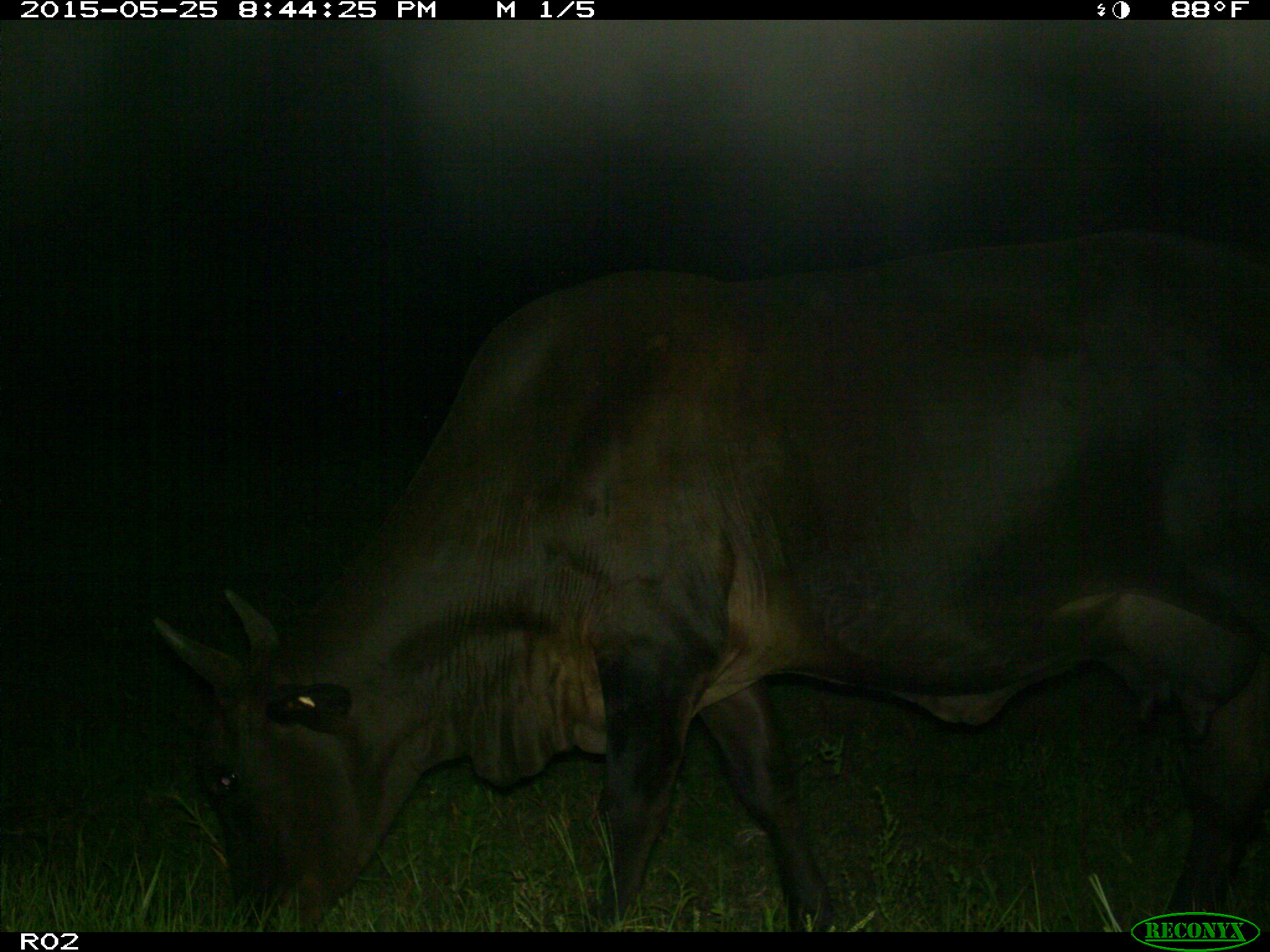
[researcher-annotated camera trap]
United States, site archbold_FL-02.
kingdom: Animalia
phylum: Chordata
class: Mammalia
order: Artiodactyla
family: Bovidae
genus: Bos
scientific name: Bos taurus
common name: domestic cow